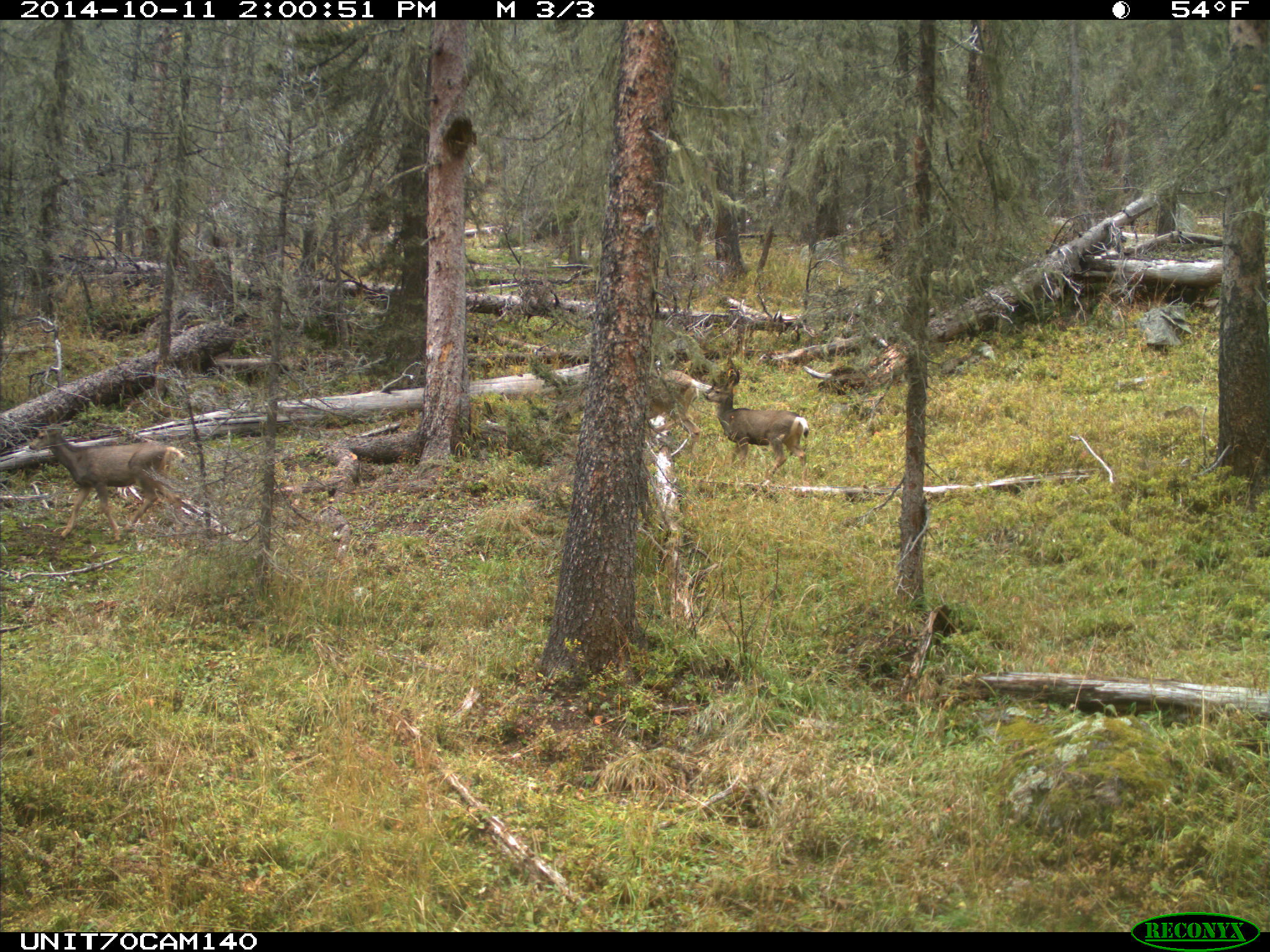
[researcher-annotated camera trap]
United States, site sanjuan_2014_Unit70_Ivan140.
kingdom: Animalia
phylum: Chordata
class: Mammalia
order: Artiodactyla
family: Cervidae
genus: Odocoileus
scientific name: Odocoileus hemionus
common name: mule deer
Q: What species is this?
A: Odocoileus hemionus (mule deer).